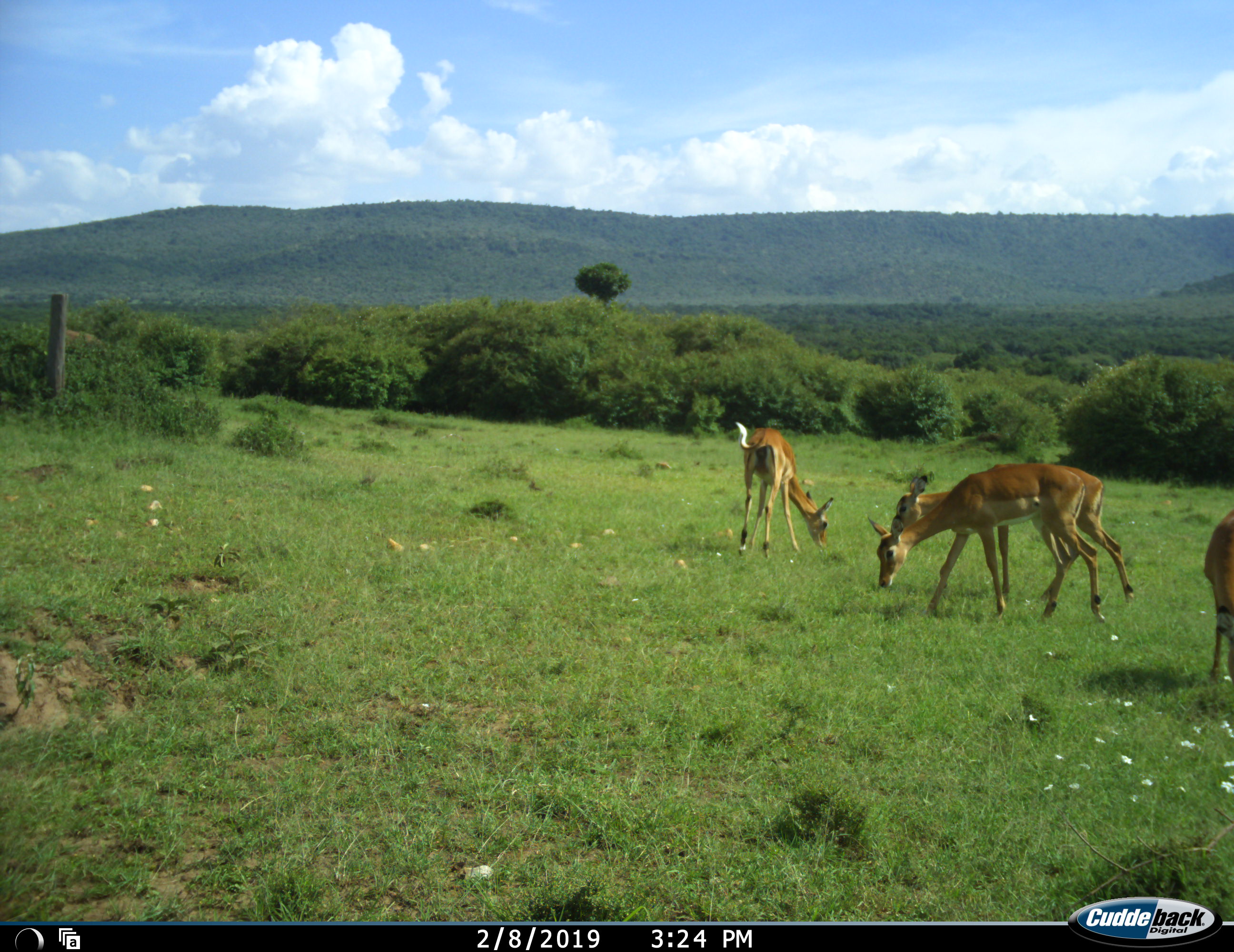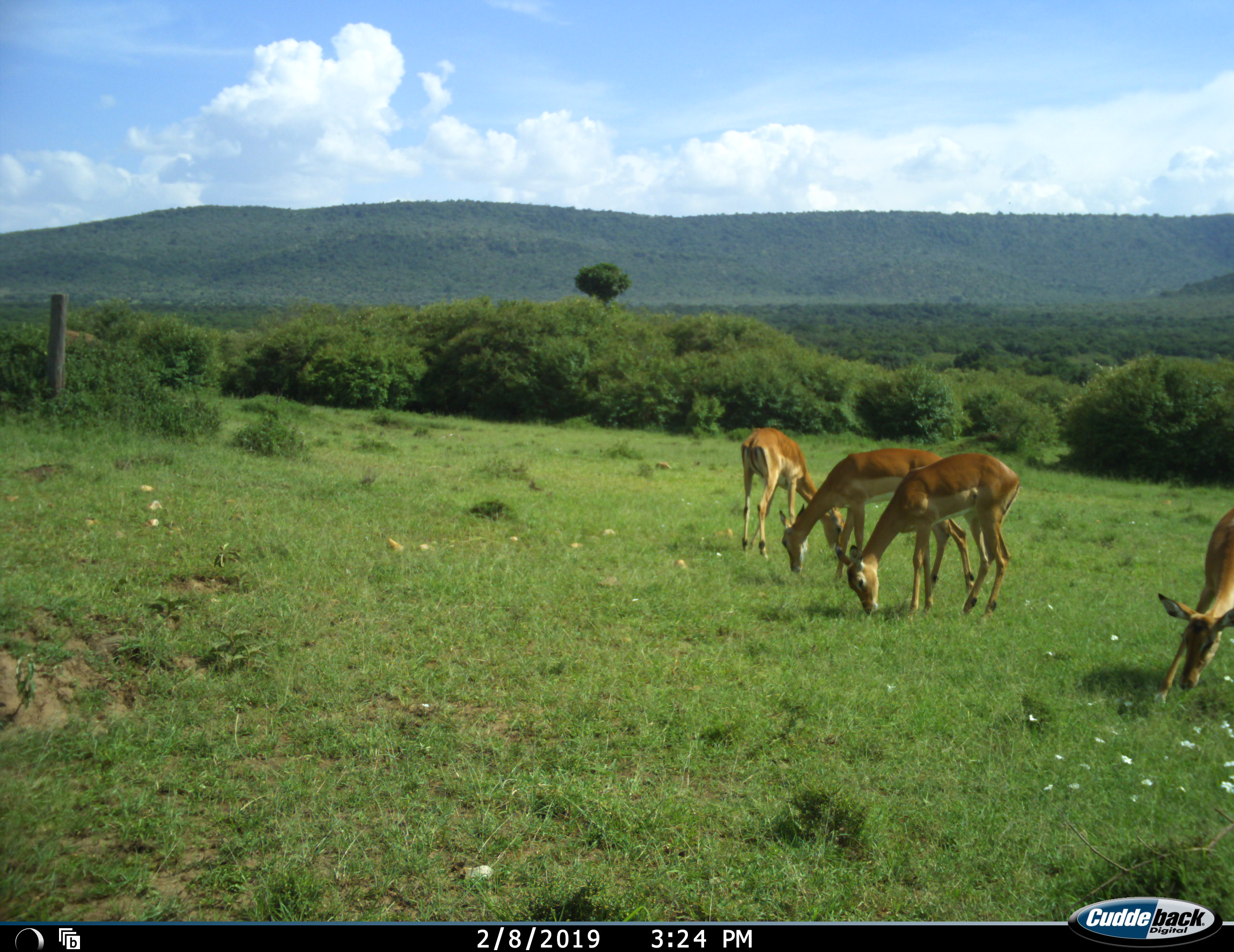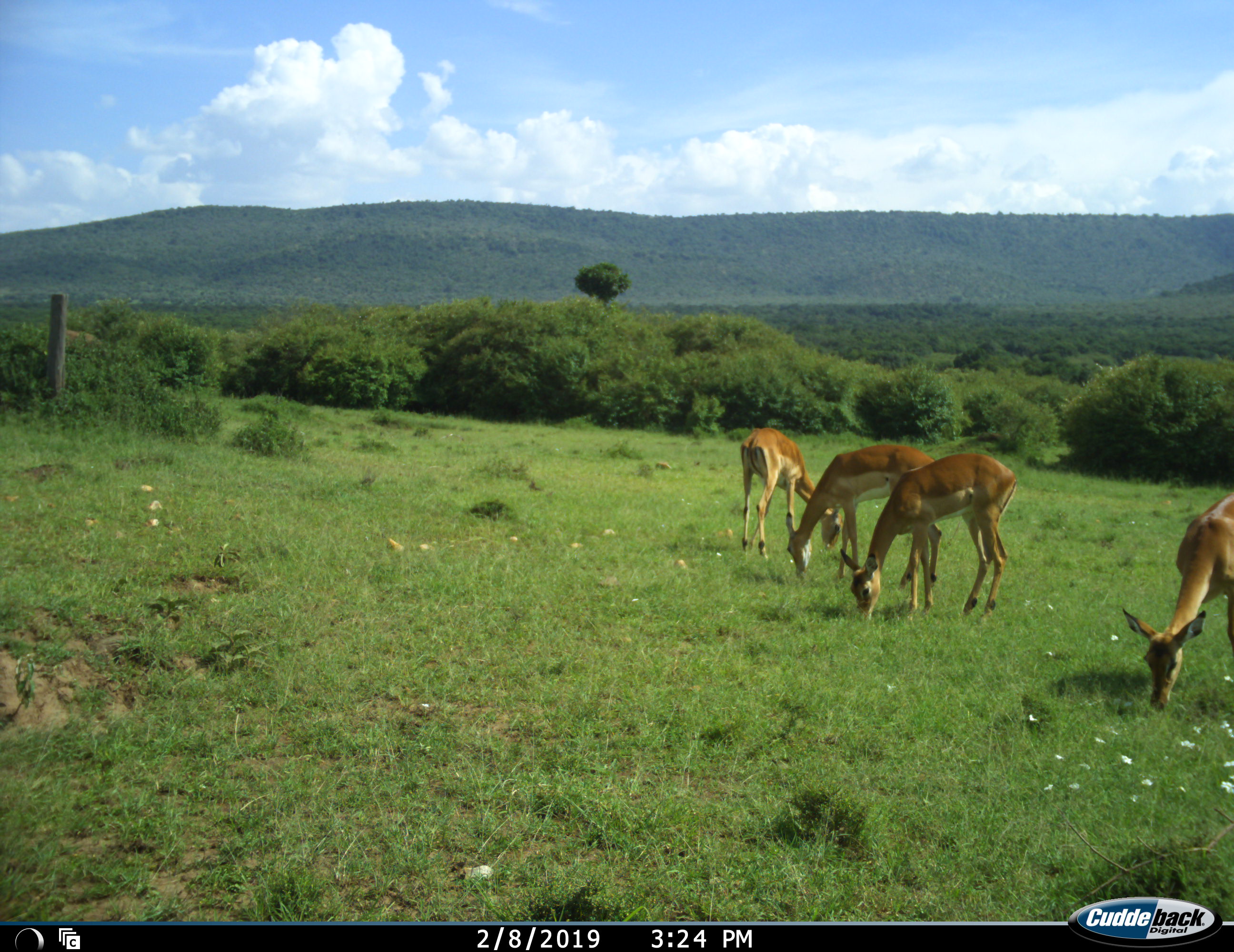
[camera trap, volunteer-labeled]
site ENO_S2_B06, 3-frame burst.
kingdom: Animalia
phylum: Chordata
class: Mammalia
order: Artiodactyla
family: Bovidae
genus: Aepyceros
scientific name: Aepyceros melampus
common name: impala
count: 4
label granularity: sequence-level